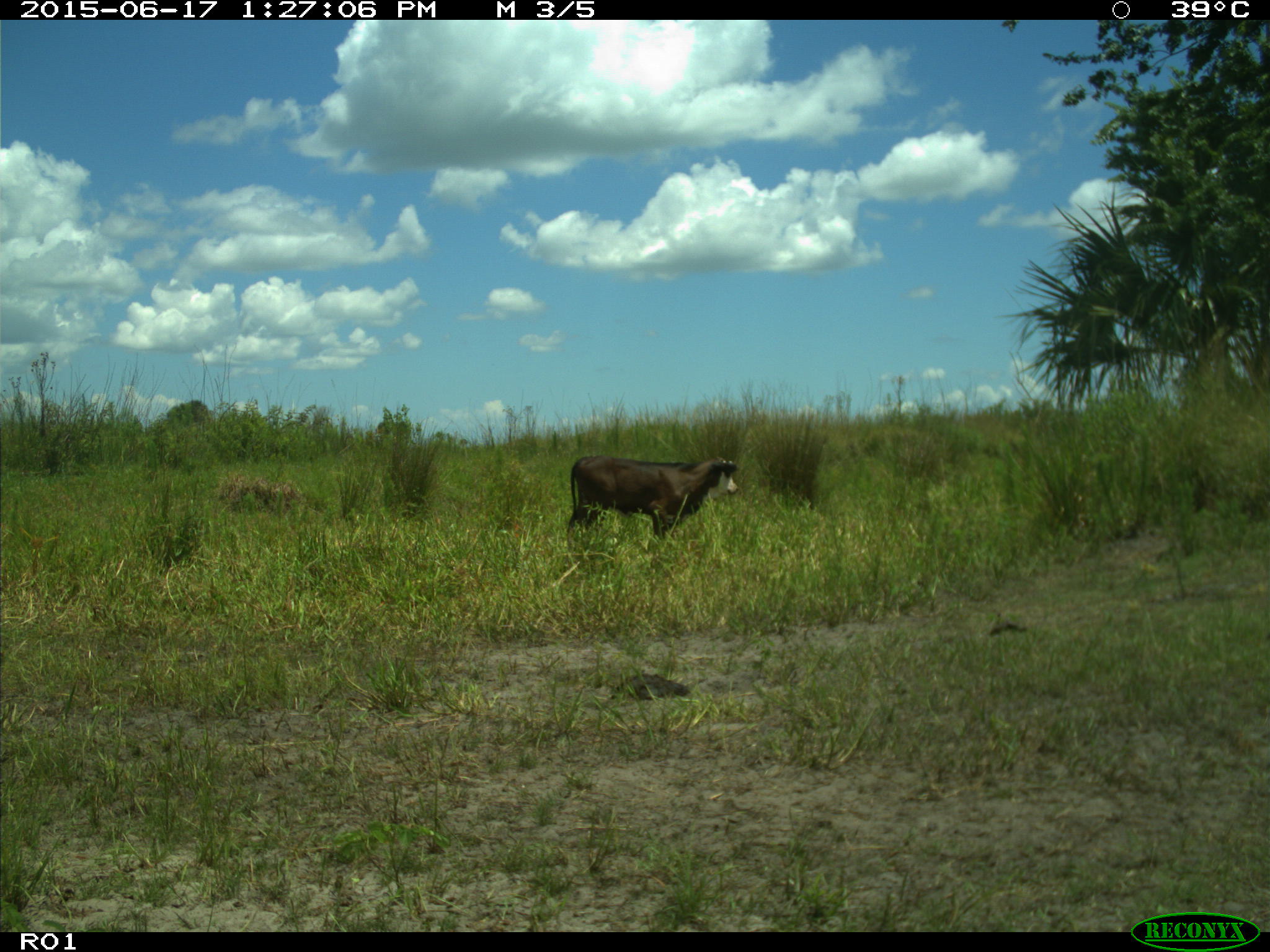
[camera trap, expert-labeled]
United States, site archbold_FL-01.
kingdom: Animalia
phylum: Chordata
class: Mammalia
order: Artiodactyla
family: Bovidae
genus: Bos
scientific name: Bos taurus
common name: domestic cow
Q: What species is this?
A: Bos taurus (domestic cow).